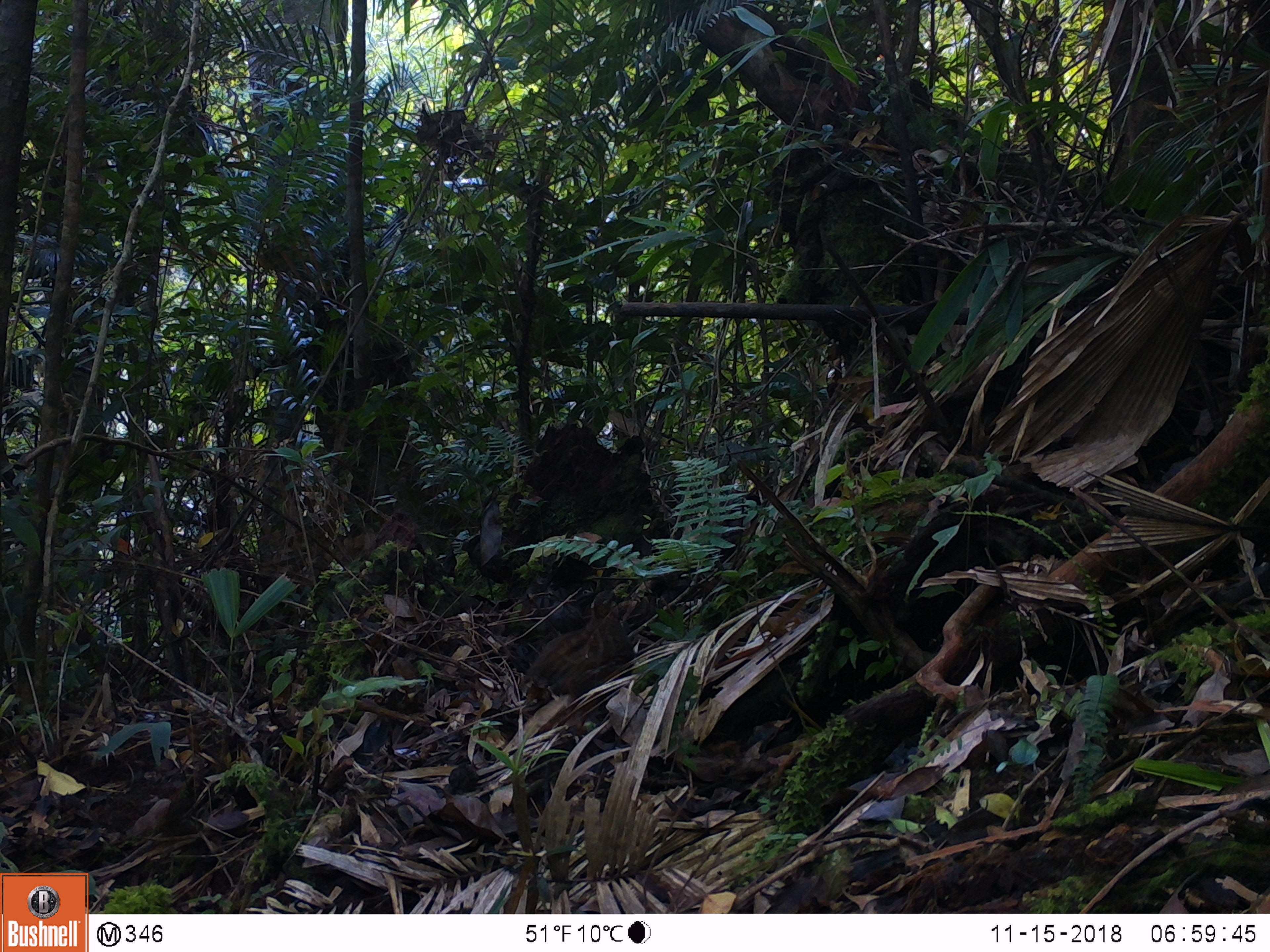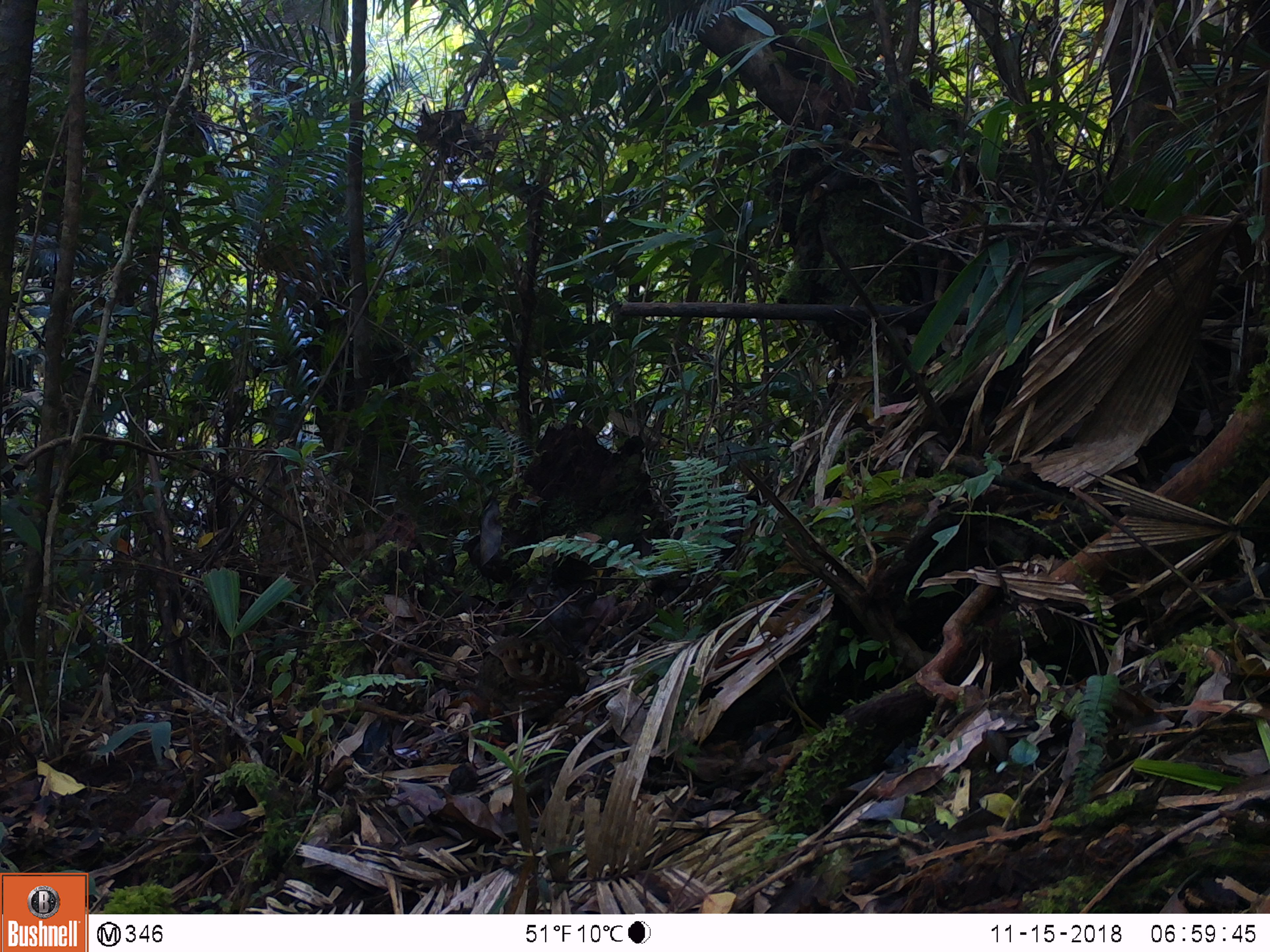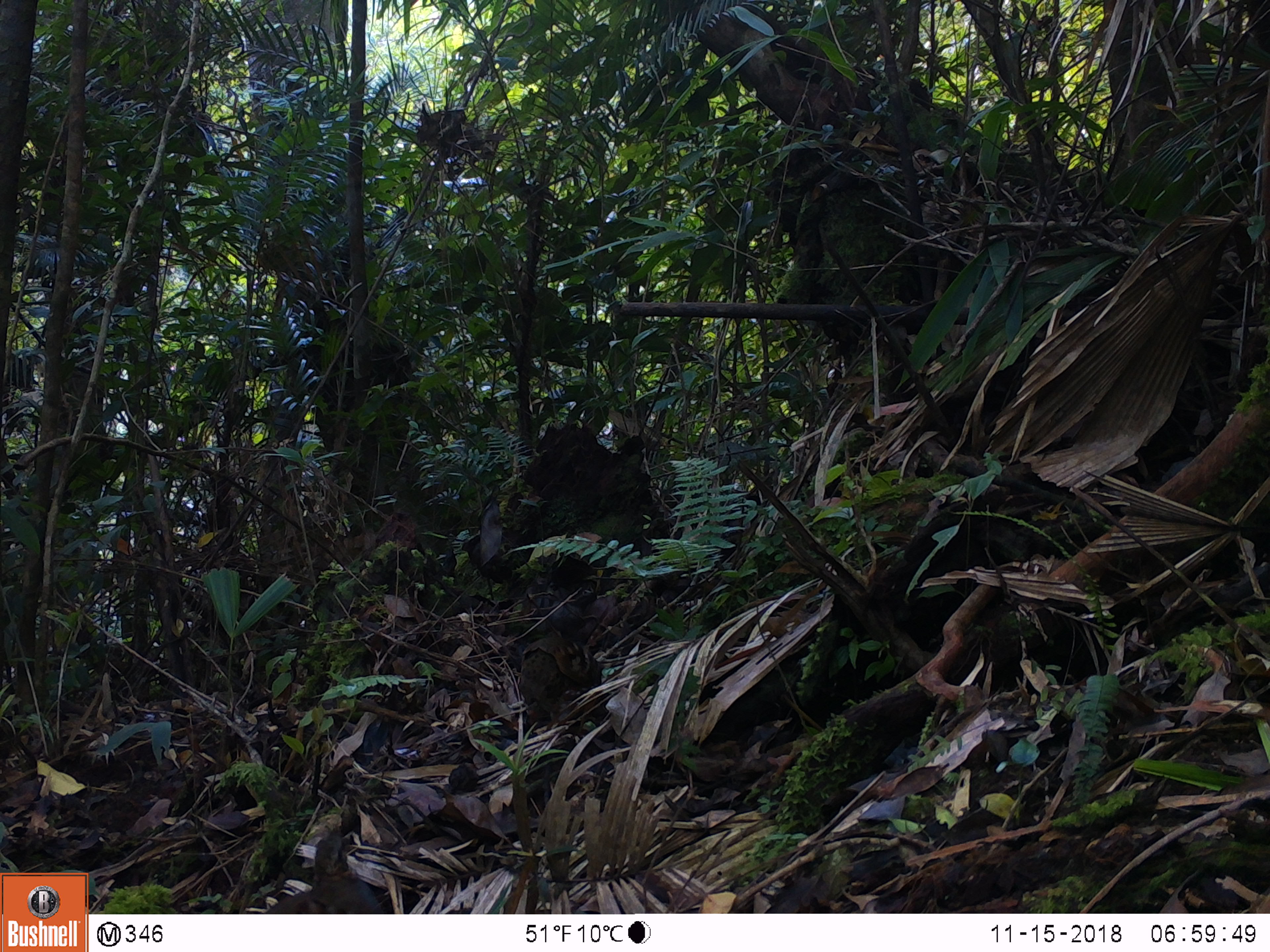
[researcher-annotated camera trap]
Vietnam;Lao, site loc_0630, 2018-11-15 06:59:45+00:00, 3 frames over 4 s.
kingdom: Animalia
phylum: Chordata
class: Aves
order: Galliformes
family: Phasianidae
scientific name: Phasianidae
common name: partridge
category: unidentified partridge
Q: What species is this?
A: Unidentified partridge (partridge) (Phasianidae).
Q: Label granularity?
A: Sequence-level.